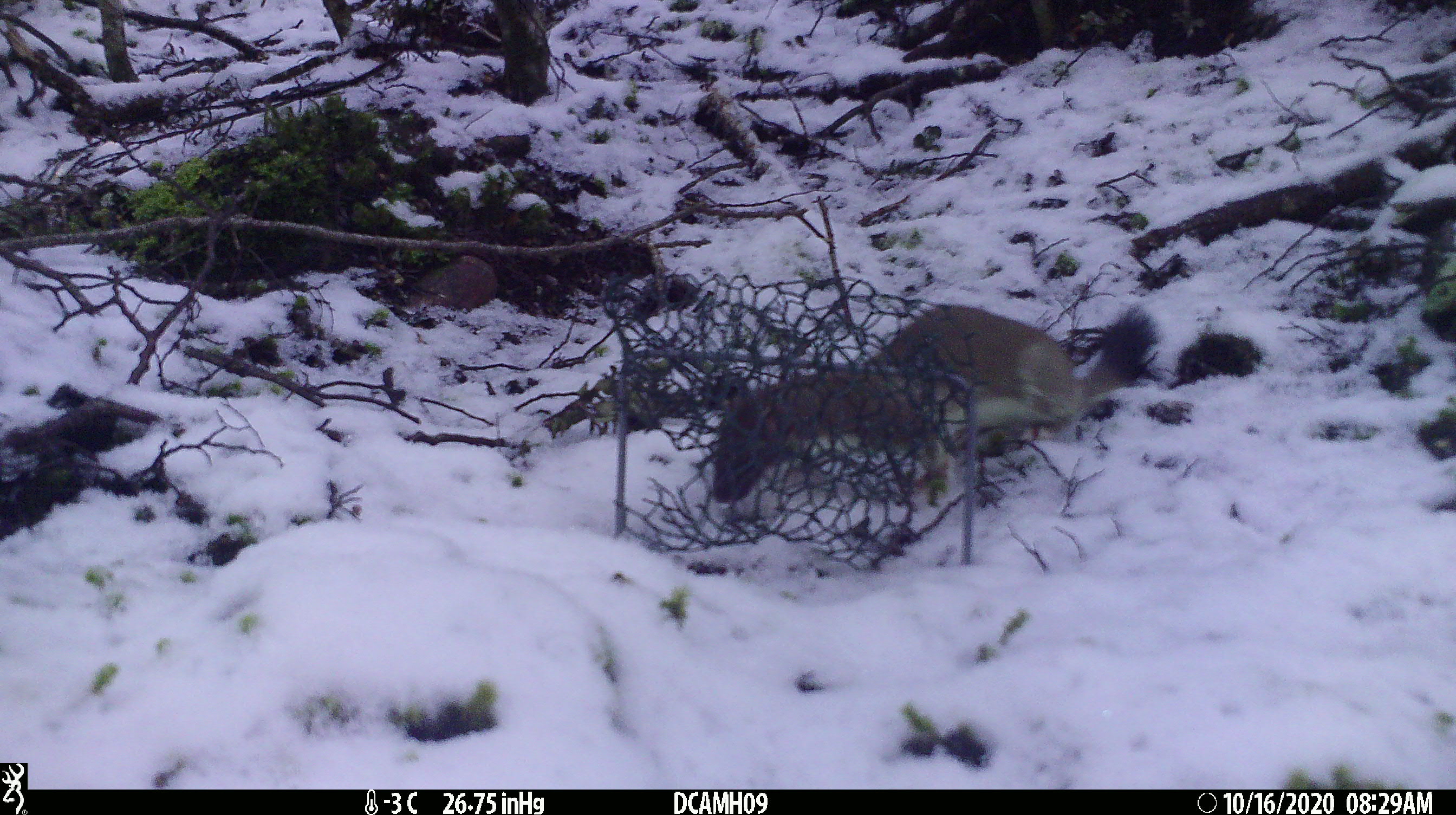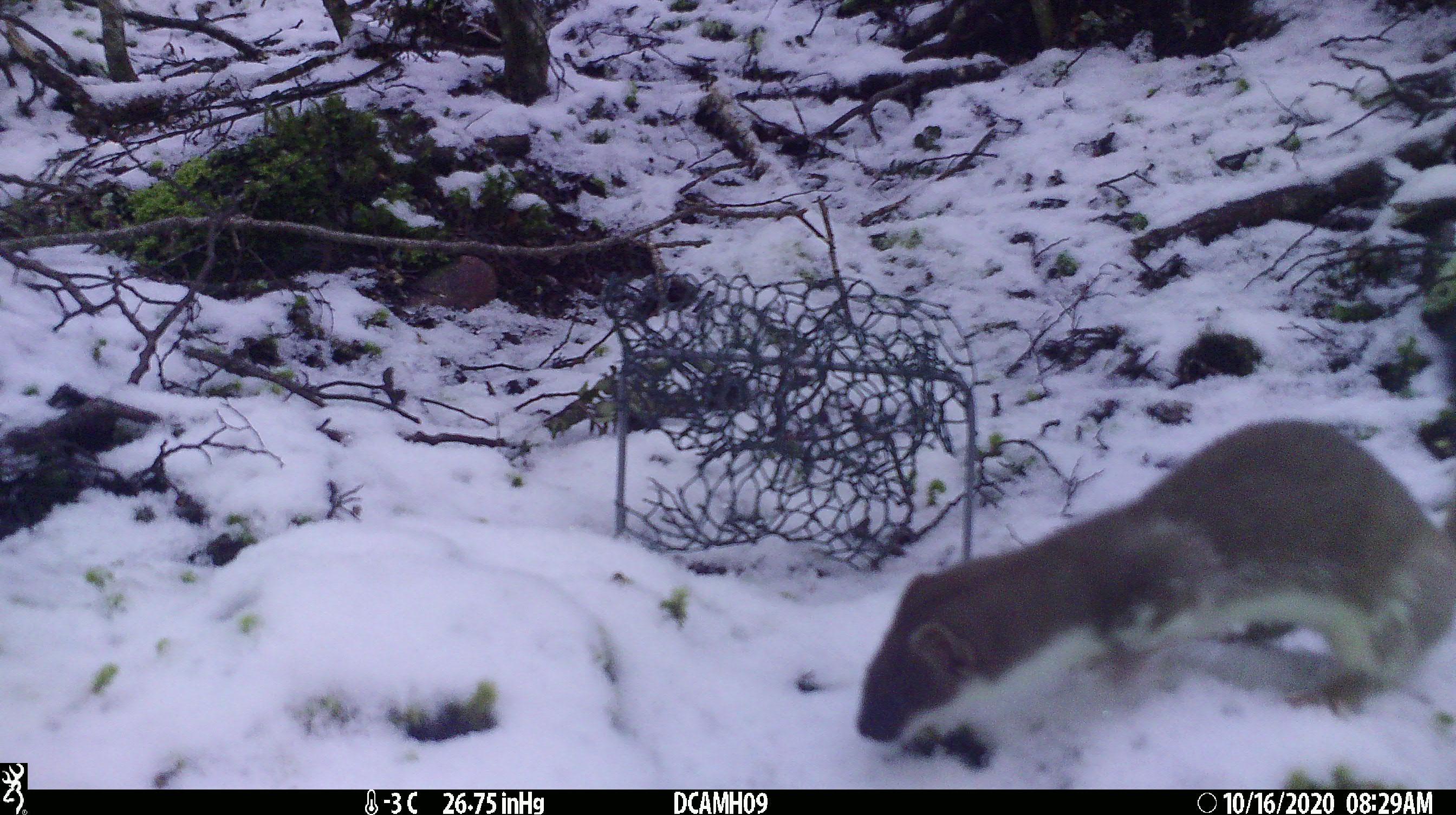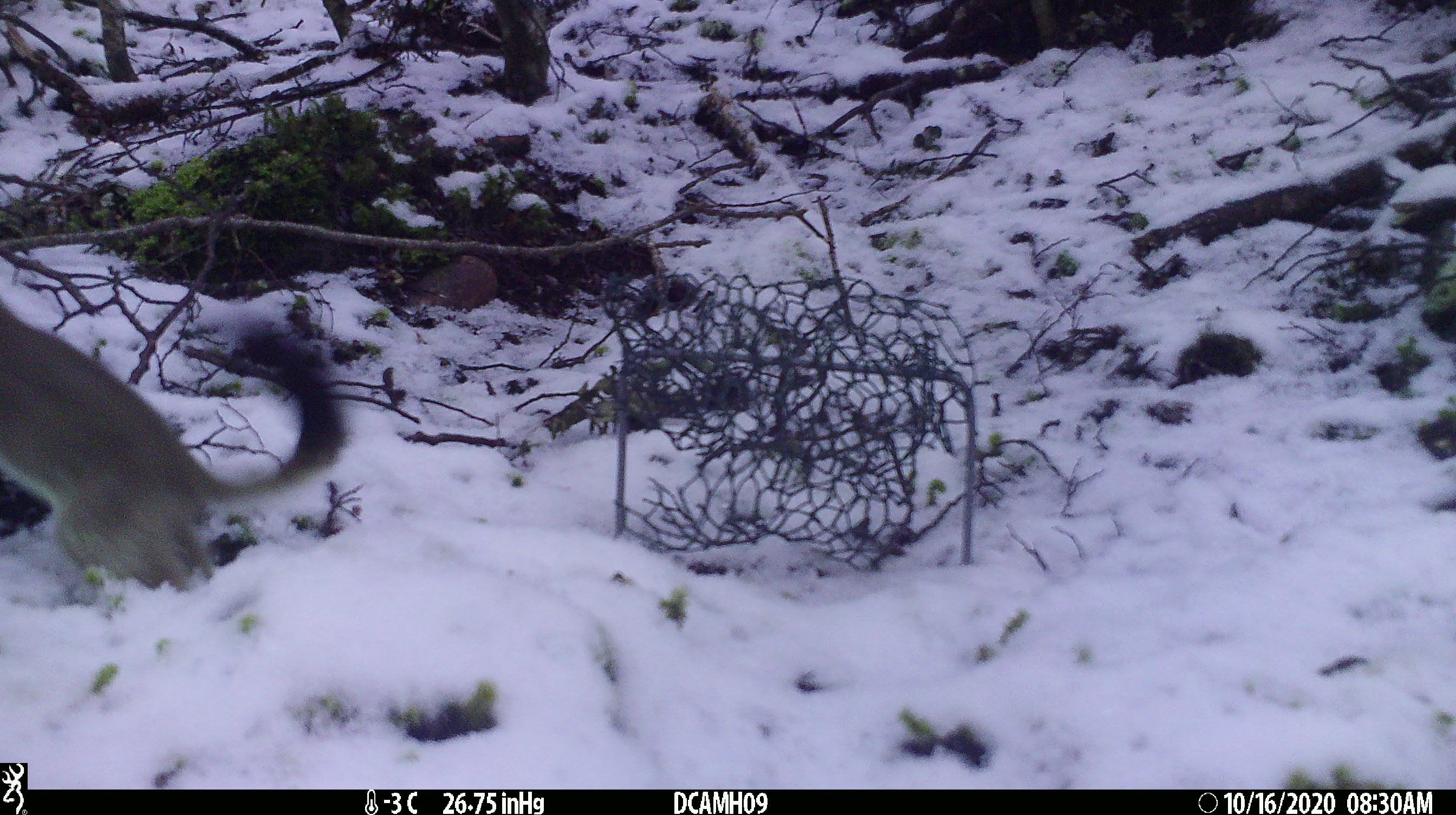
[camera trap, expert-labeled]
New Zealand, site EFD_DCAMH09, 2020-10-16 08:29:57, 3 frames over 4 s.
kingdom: Animalia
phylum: Chordata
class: Mammalia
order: Carnivora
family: Mustelidae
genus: Mustela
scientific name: Mustela erminea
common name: stoat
Stoat (Mustela erminea).